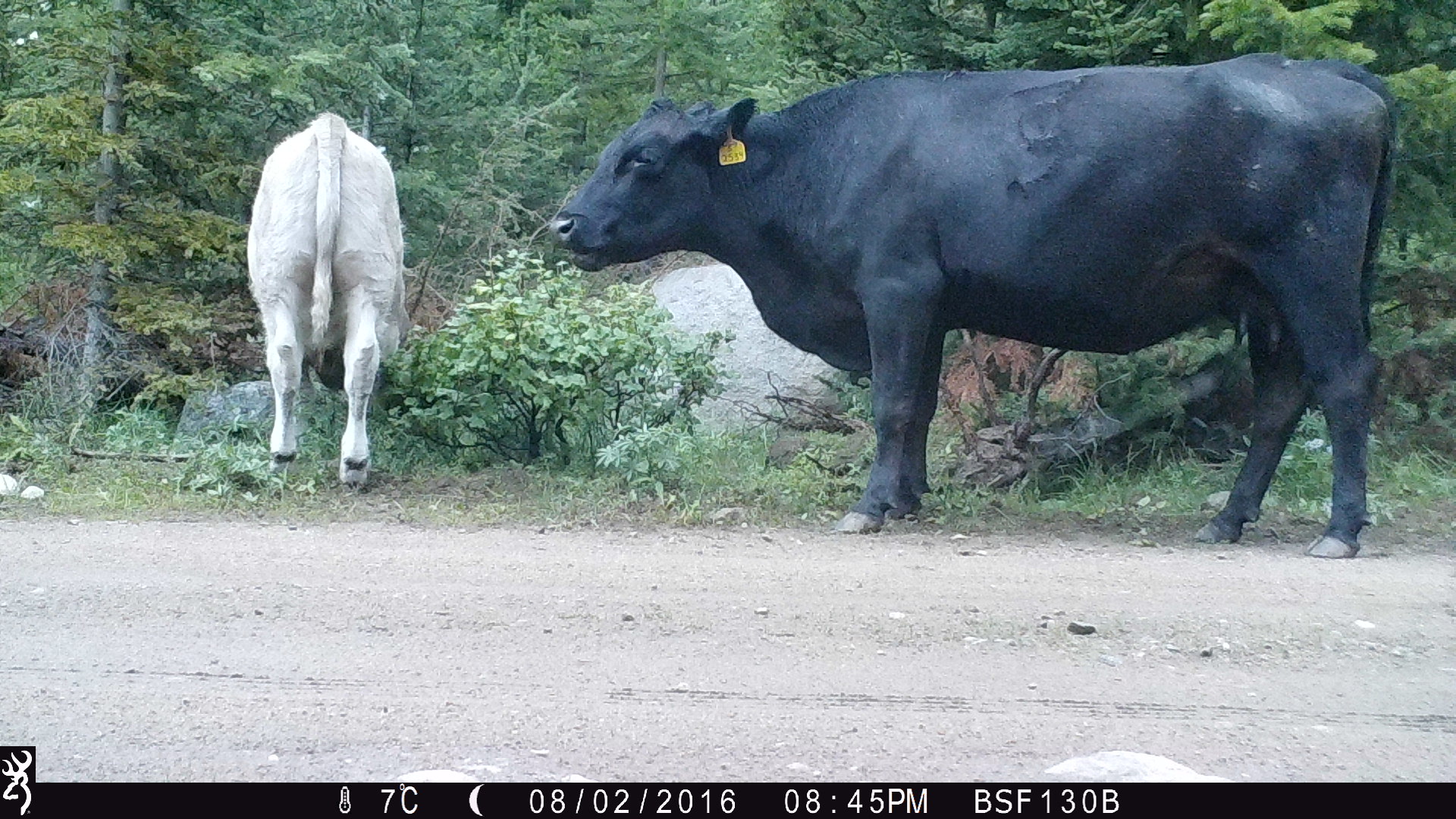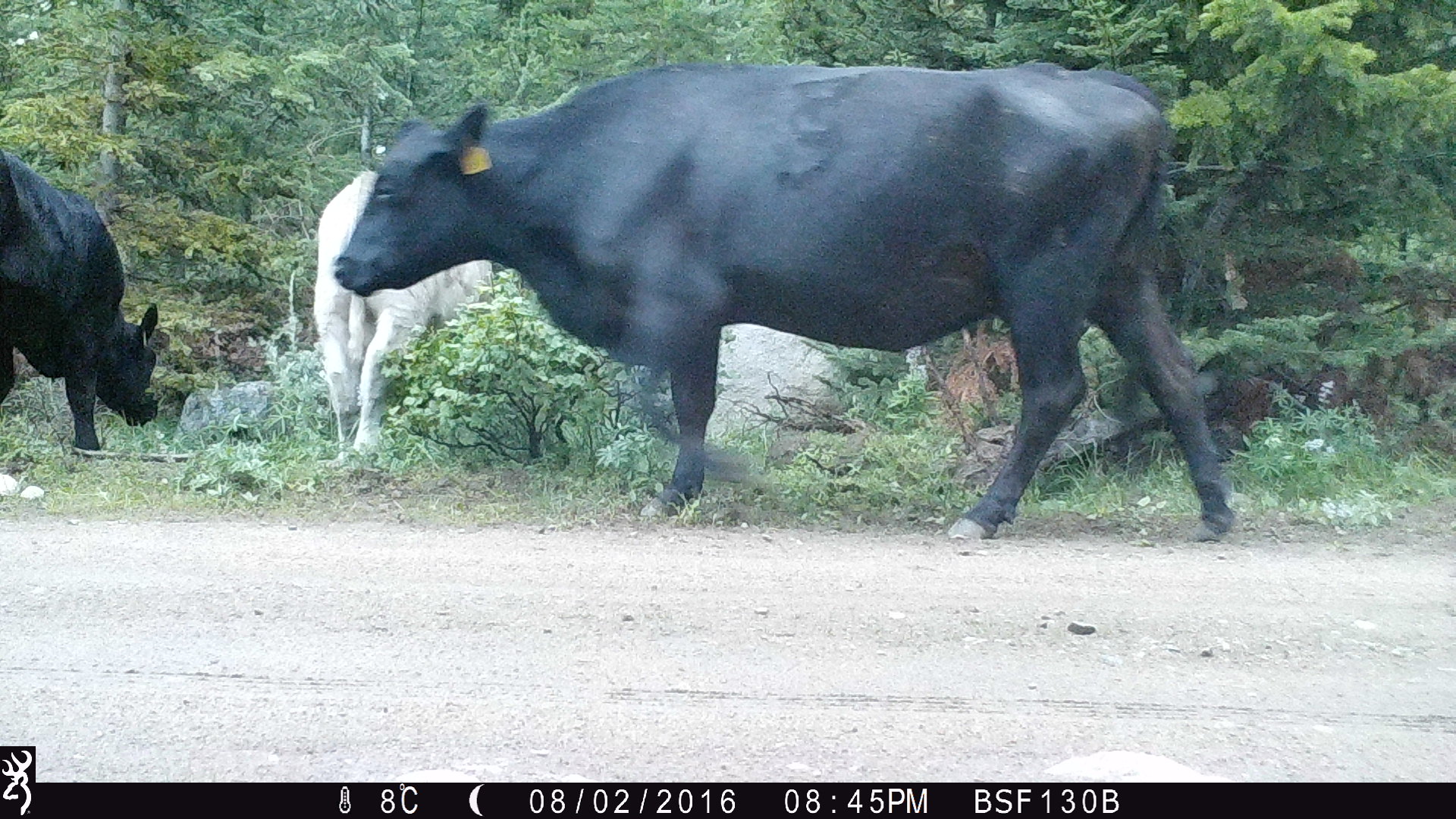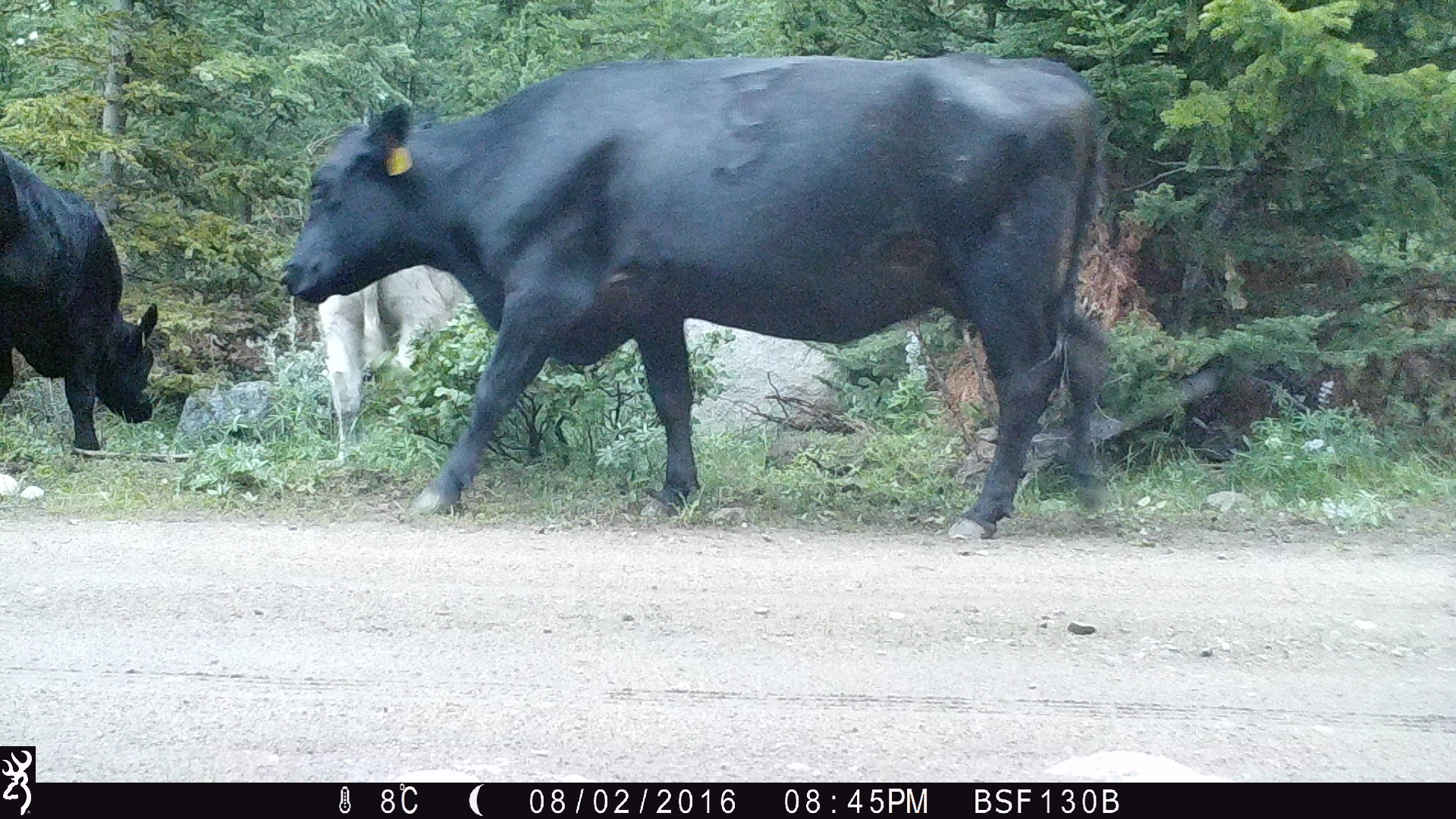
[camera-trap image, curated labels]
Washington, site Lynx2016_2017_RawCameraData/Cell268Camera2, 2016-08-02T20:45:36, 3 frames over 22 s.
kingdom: Animalia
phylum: Chordata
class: Mammalia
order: Artiodactyla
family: Bovidae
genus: Bos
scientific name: Bos taurus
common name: domestic cattle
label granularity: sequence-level